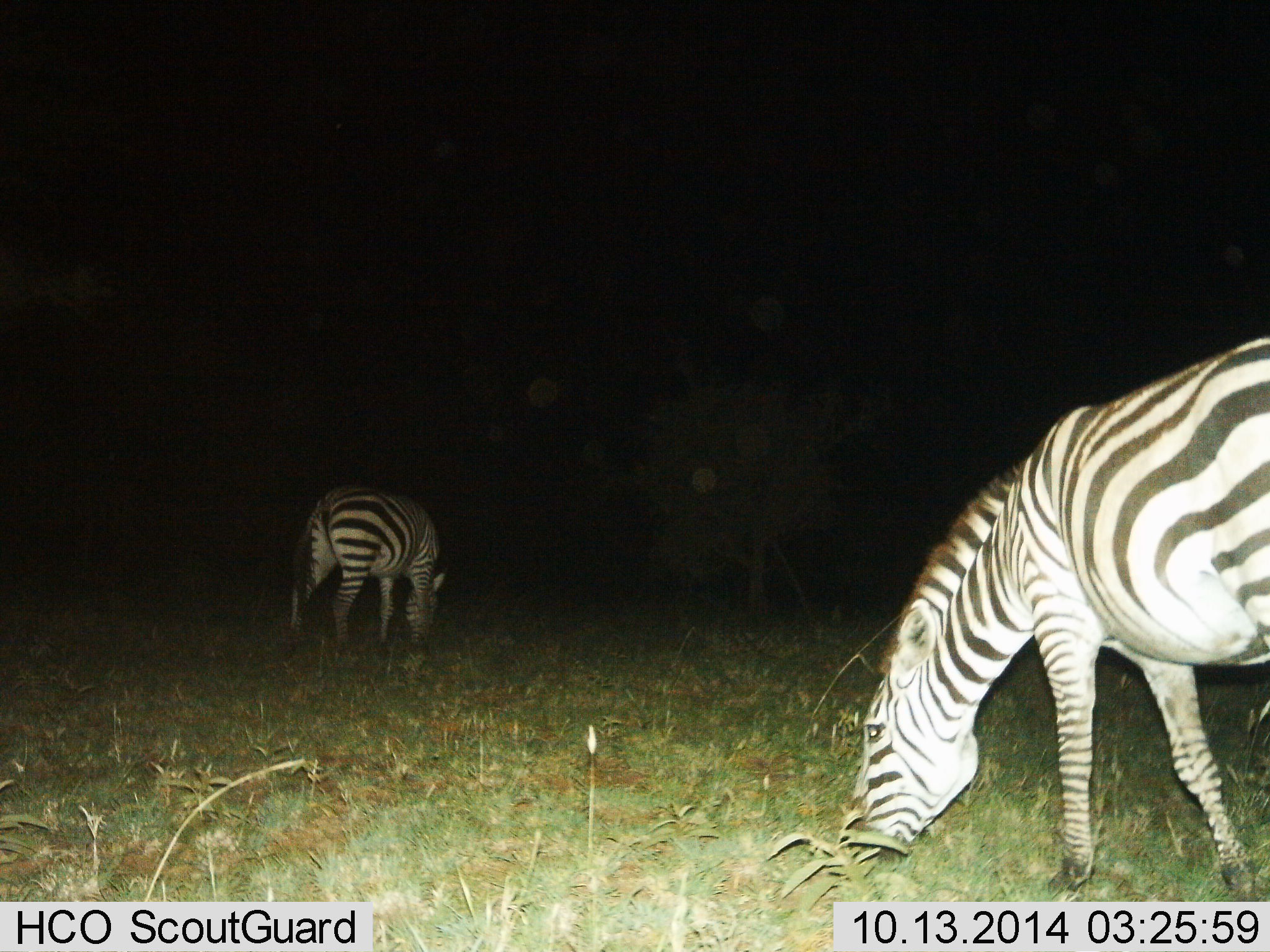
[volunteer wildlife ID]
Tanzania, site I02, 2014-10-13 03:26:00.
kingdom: Animalia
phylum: Chordata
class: Mammalia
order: Perissodactyla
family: Equidae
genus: Equus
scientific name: Equus quagga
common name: plains zebra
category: zebra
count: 2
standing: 40%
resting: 0%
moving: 0%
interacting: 0%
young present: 0%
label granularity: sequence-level